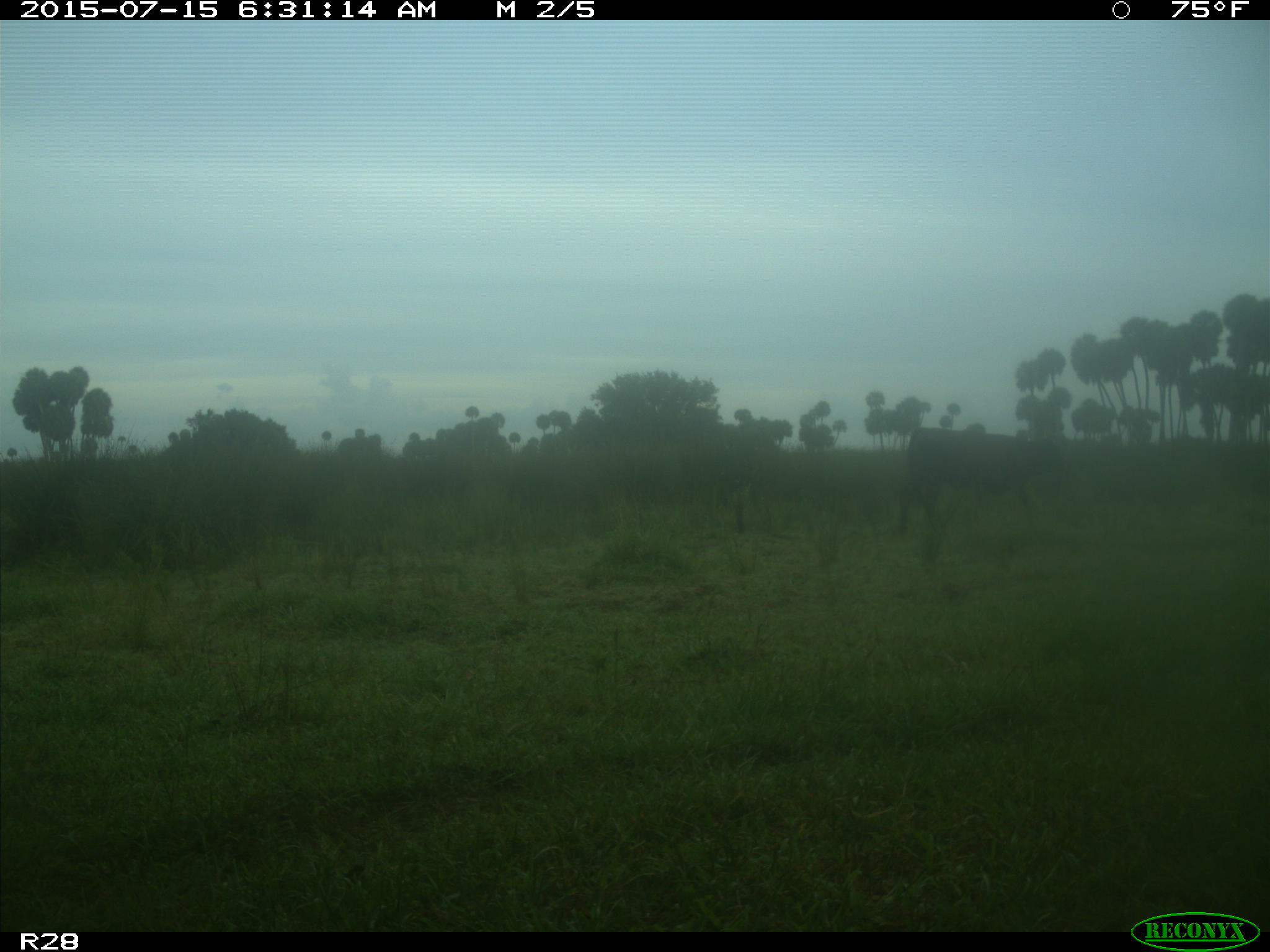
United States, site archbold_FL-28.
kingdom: Animalia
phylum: Chordata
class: Mammalia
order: Artiodactyla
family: Bovidae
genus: Bos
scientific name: Bos taurus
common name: domestic cow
Bos taurus (domestic cow).